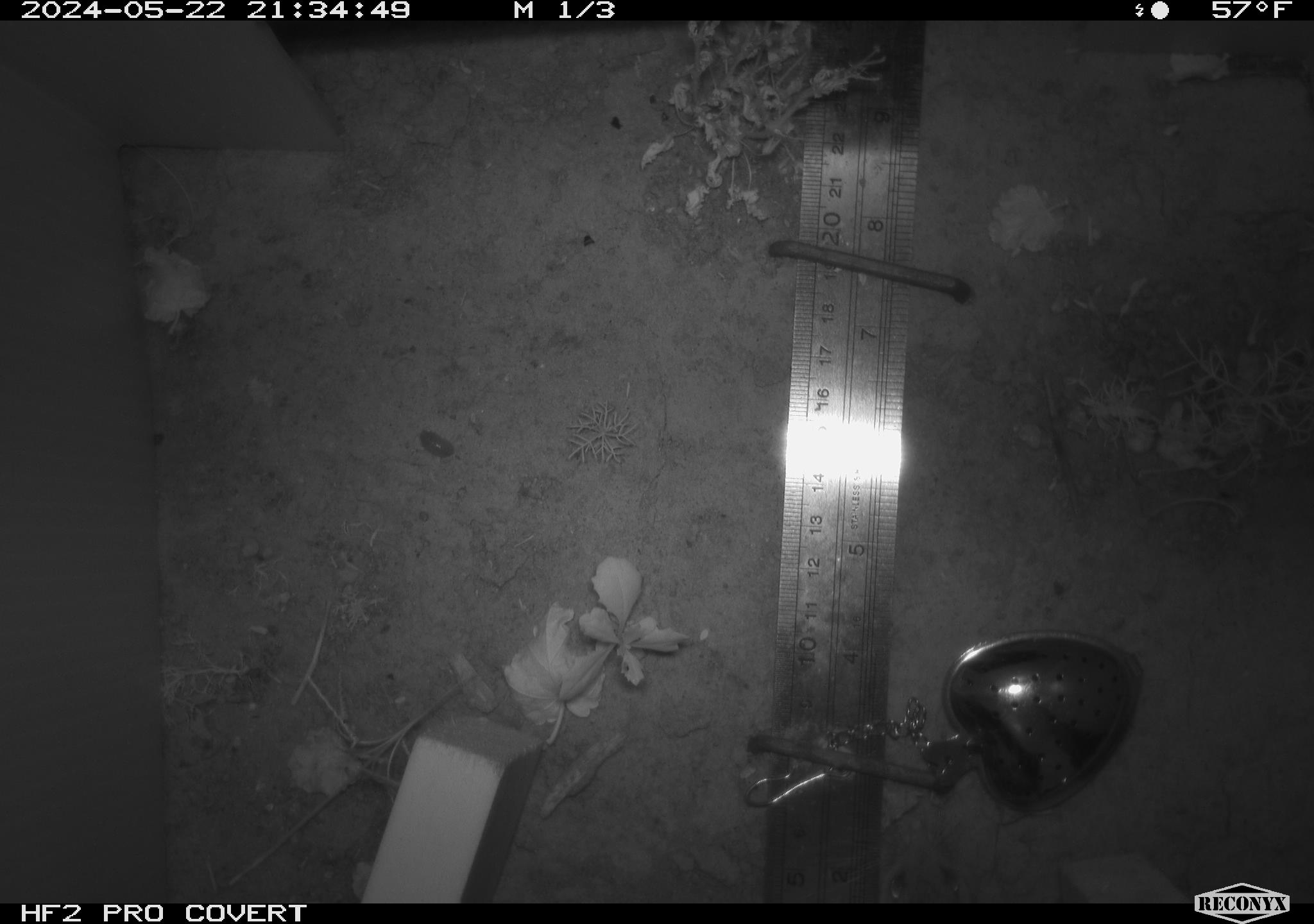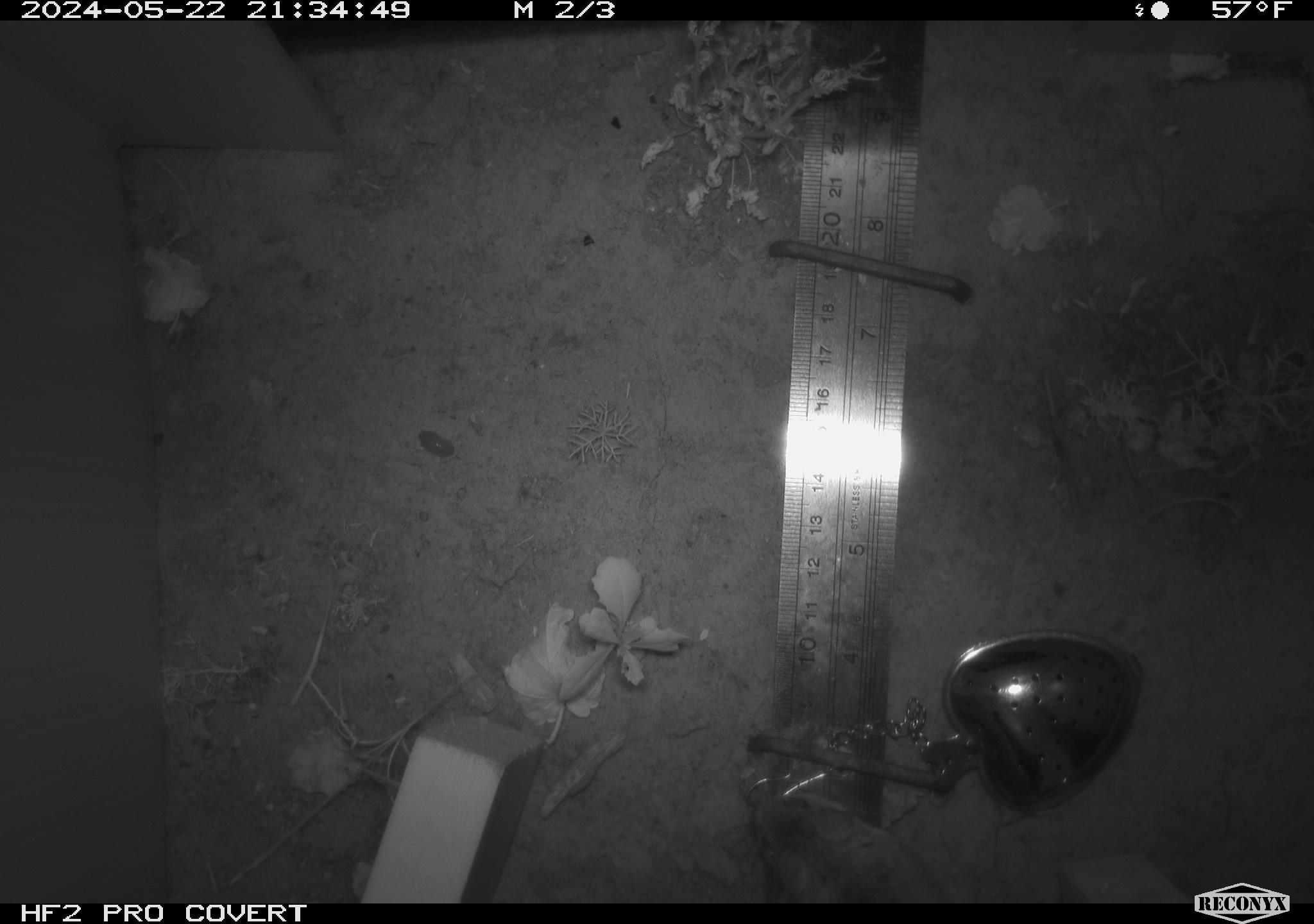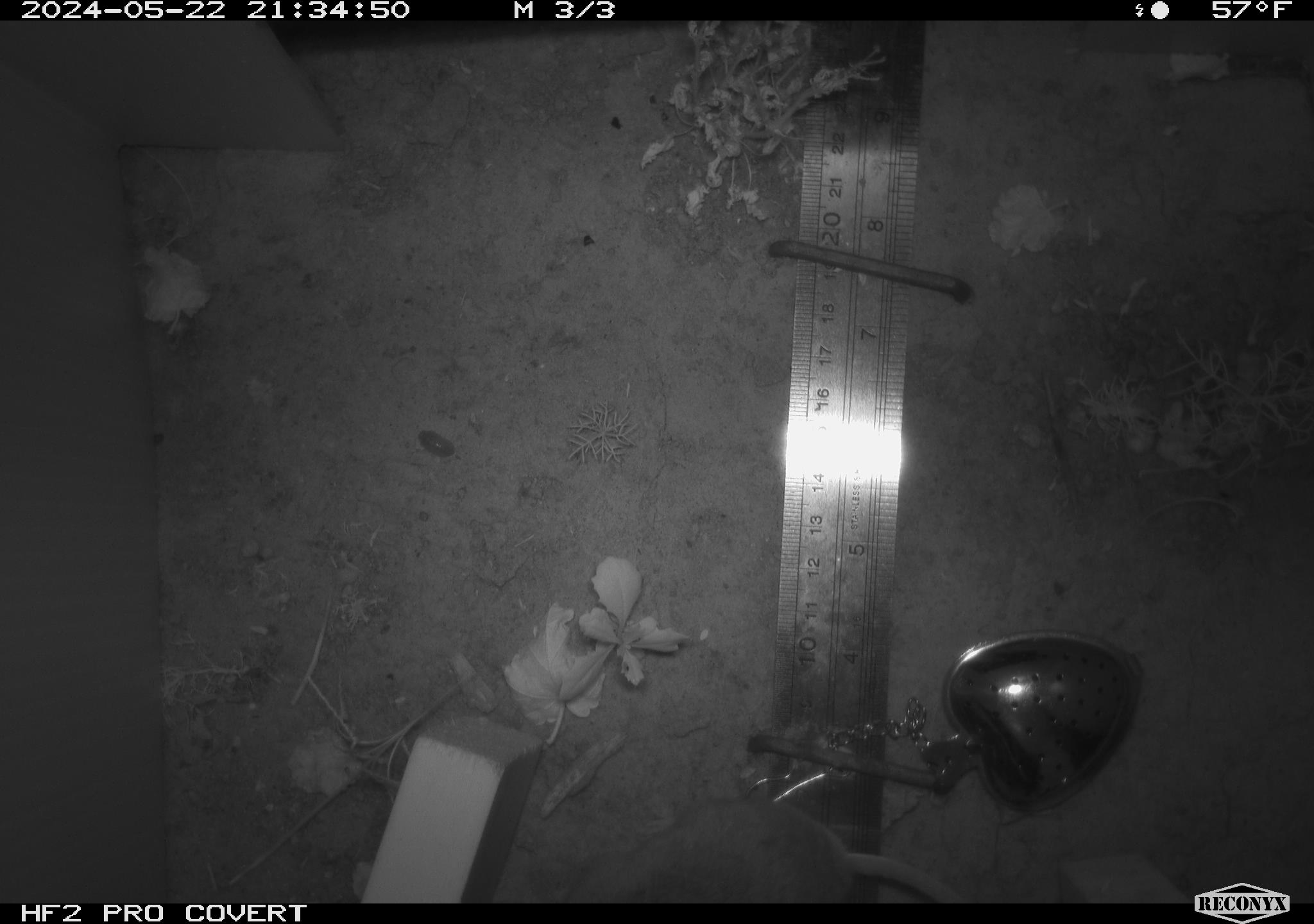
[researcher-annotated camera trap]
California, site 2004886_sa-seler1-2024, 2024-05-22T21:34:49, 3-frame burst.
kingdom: Animalia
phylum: Chordata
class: Mammalia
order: Rodentia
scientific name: Rodentia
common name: mouse species